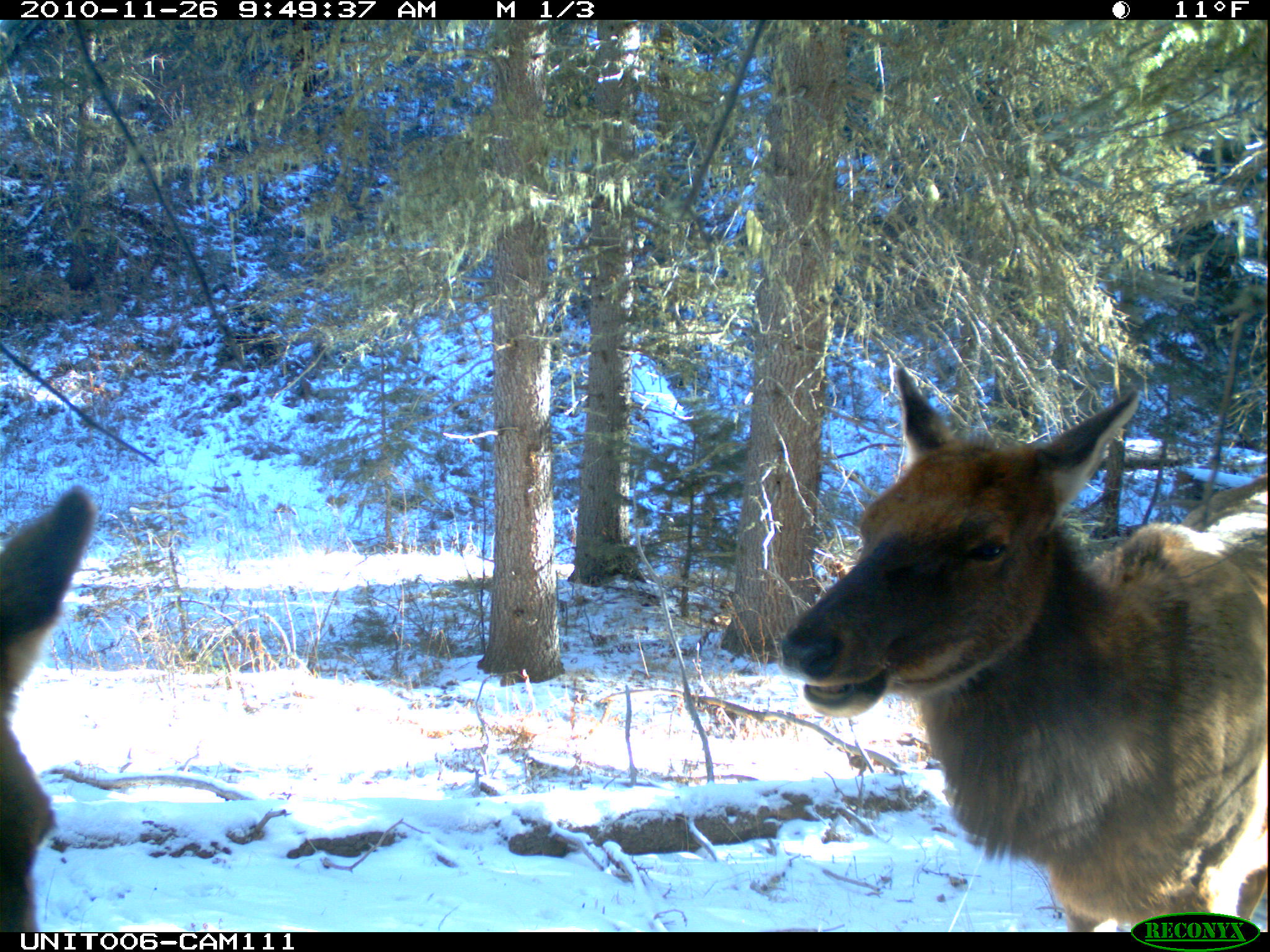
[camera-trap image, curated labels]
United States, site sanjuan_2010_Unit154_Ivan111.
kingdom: Animalia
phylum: Chordata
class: Mammalia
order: Artiodactyla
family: Cervidae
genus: Cervus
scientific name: Cervus elaphus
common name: red deer